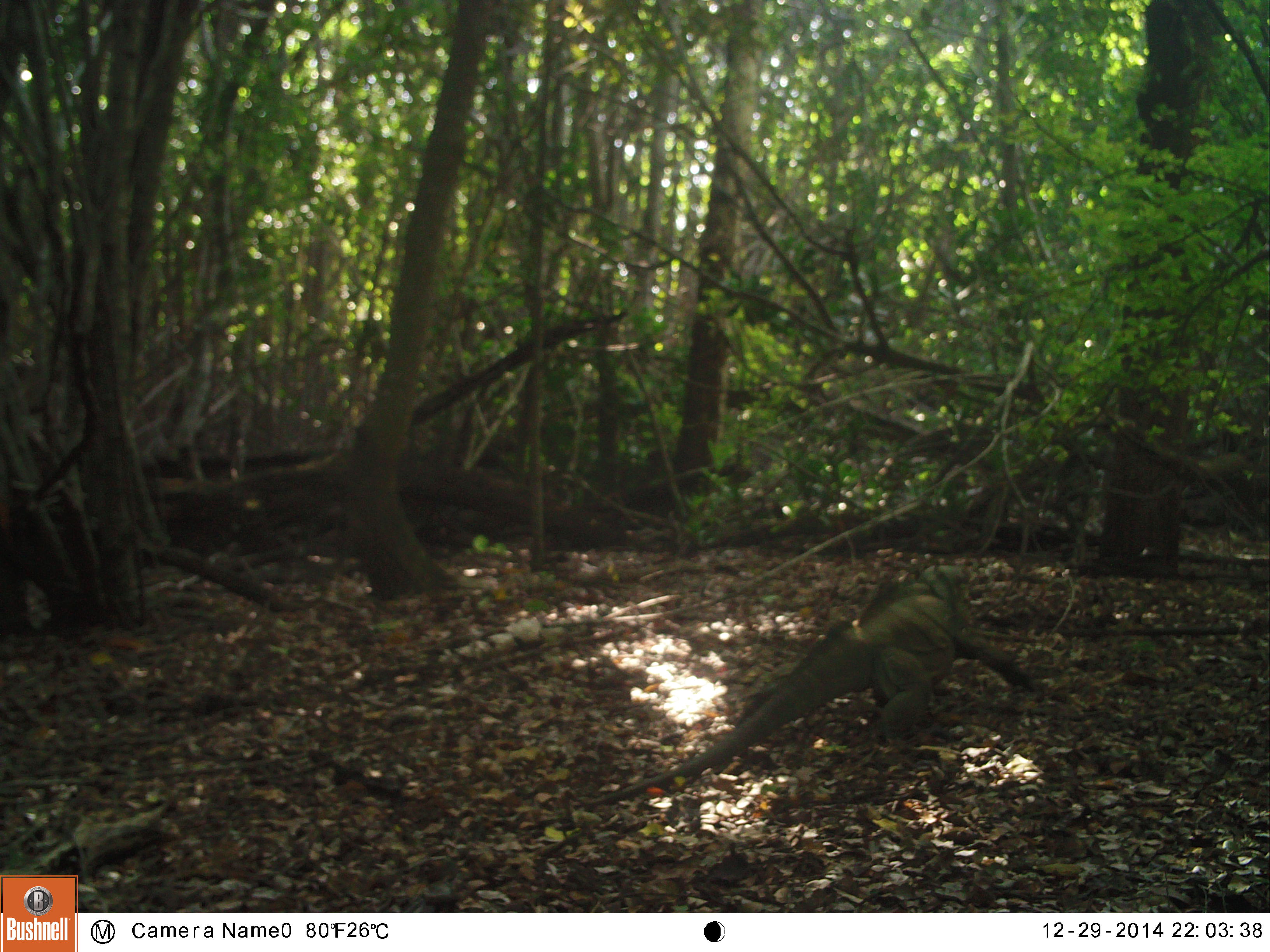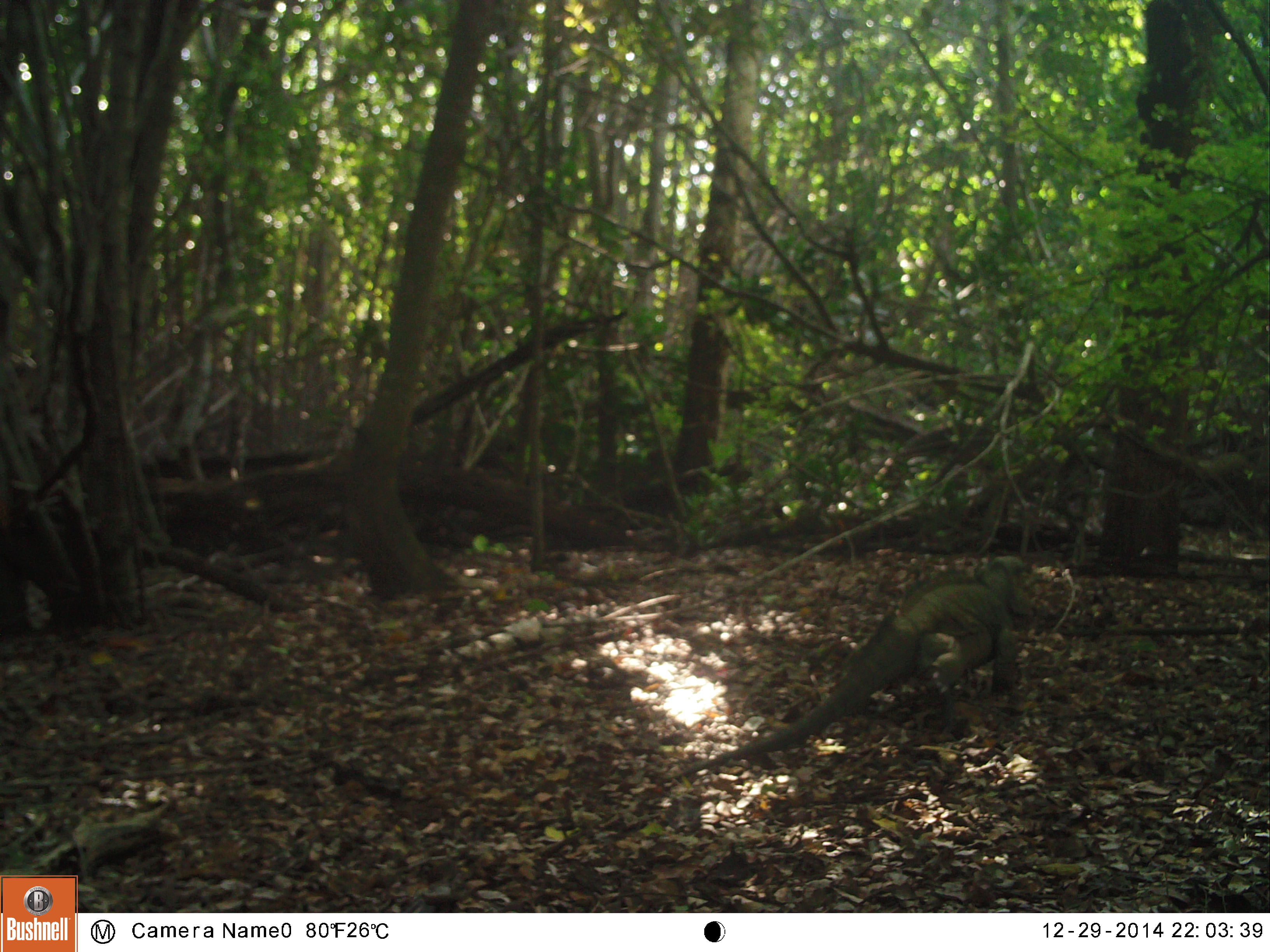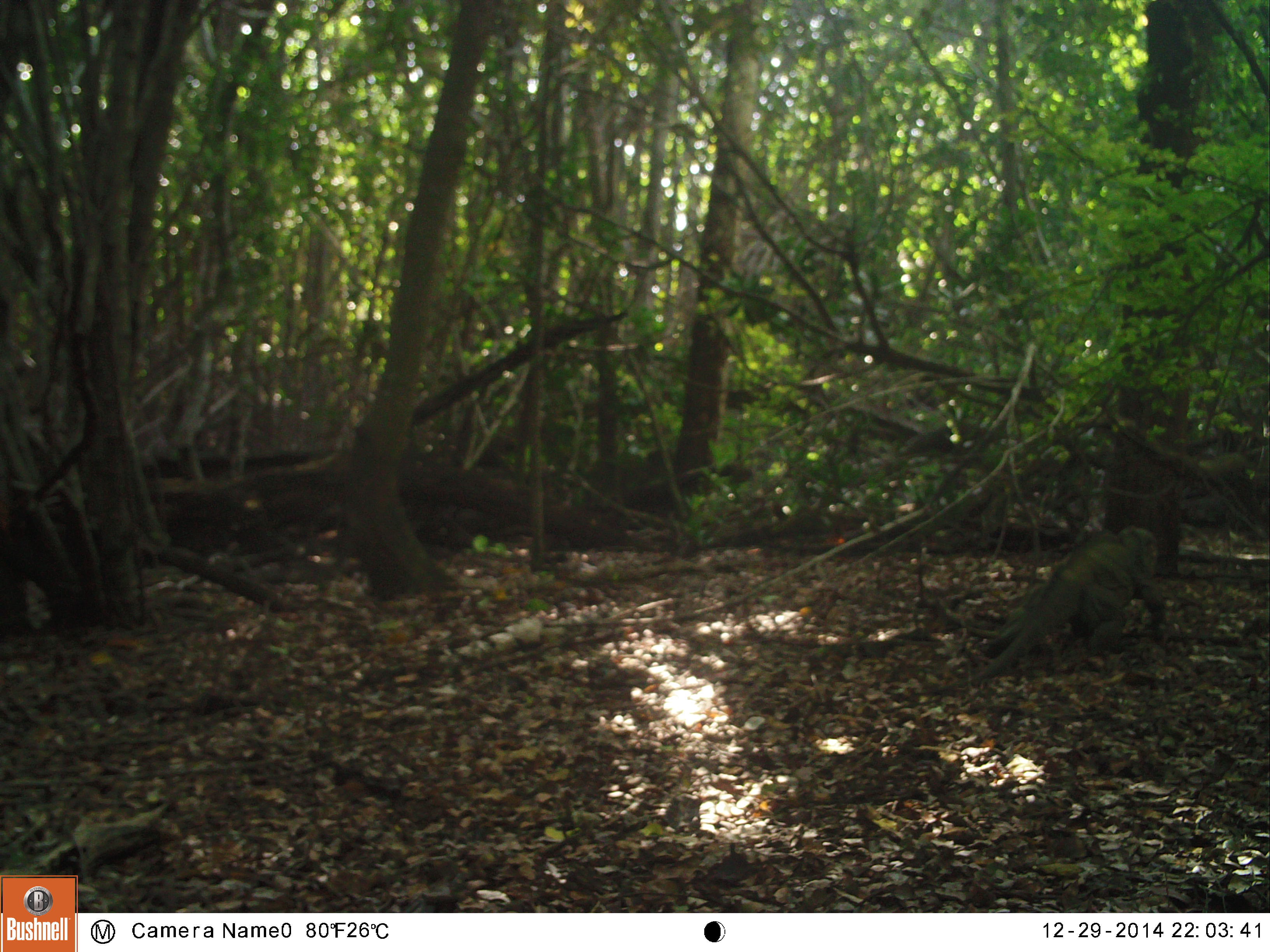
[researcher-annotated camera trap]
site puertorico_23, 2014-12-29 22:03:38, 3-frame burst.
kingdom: Animalia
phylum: Chordata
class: Reptilia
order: Squamata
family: Iguanidae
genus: Iguana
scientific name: Iguana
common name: typical iguanas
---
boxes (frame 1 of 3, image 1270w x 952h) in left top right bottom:
iguana: 619 563 1042 792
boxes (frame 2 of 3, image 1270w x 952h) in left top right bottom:
iguana: 695 553 1035 768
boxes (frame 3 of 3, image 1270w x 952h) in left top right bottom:
iguana: 966 531 1168 678